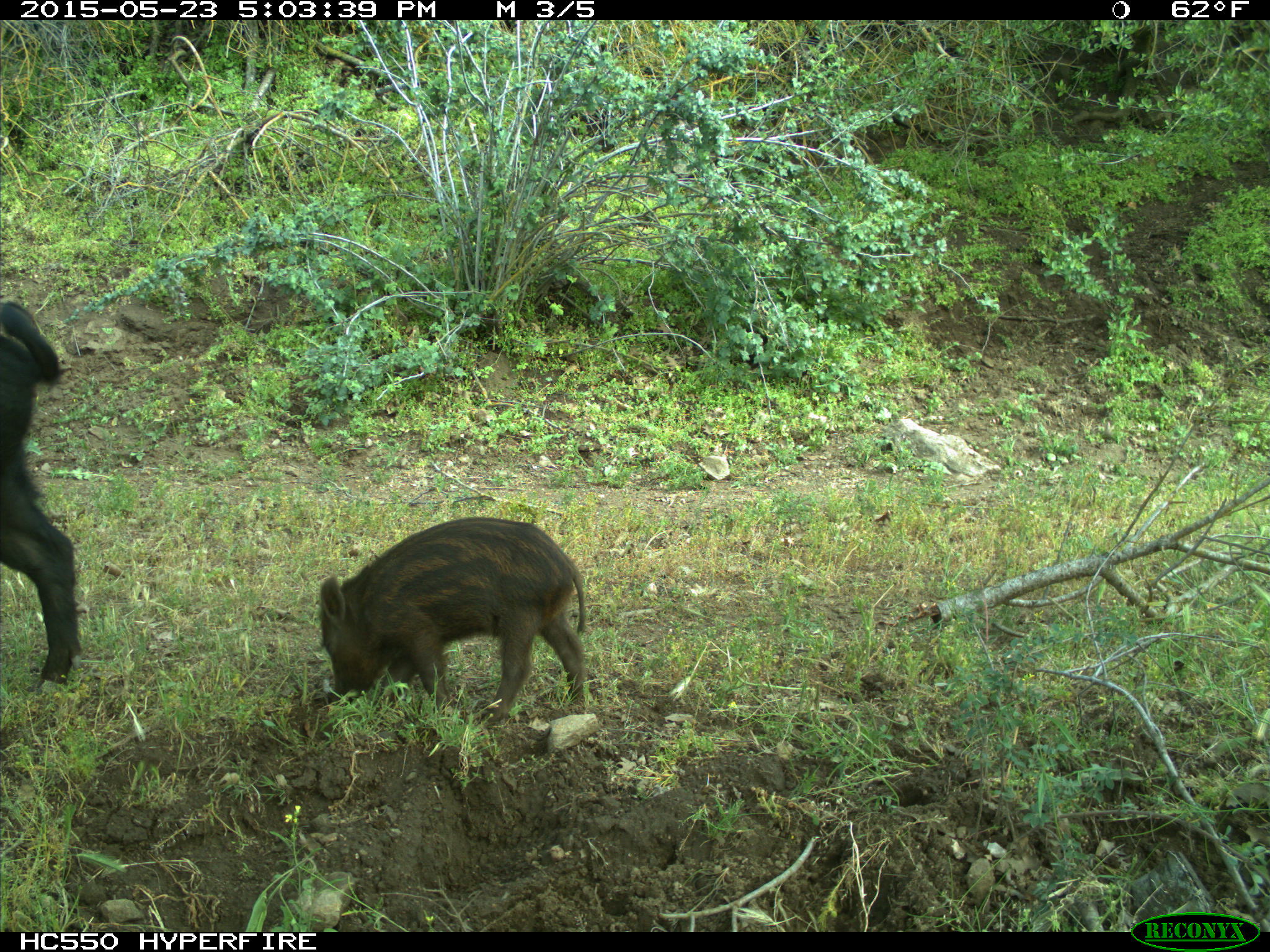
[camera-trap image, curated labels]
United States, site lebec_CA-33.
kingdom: Animalia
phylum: Chordata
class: Mammalia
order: Artiodactyla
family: Suidae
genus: Sus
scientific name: Sus scrofa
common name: wild boar